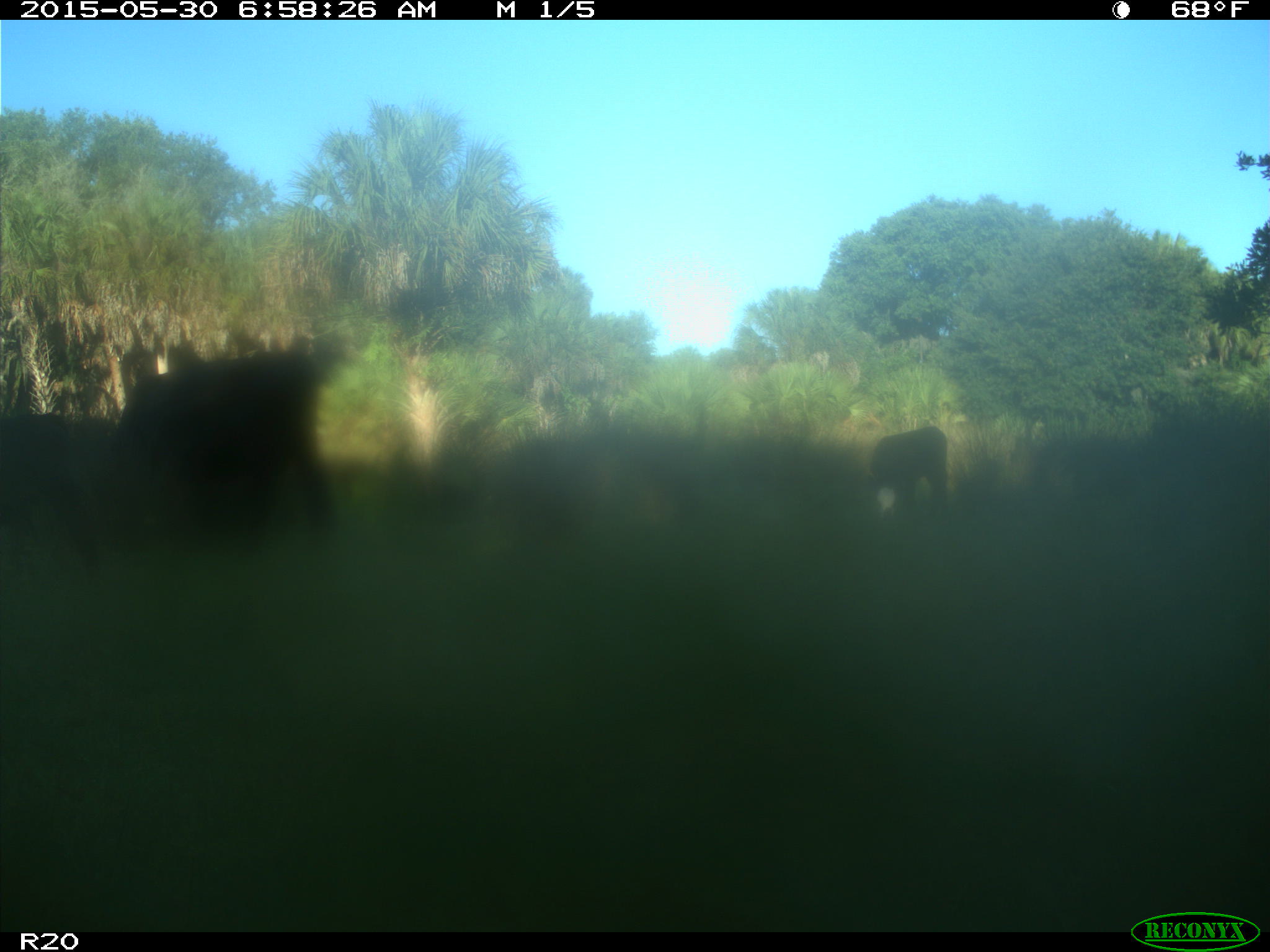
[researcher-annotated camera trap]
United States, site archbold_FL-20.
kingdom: Animalia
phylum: Chordata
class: Mammalia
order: Artiodactyla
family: Bovidae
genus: Bos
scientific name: Bos taurus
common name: domestic cow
Bos taurus (domestic cow).